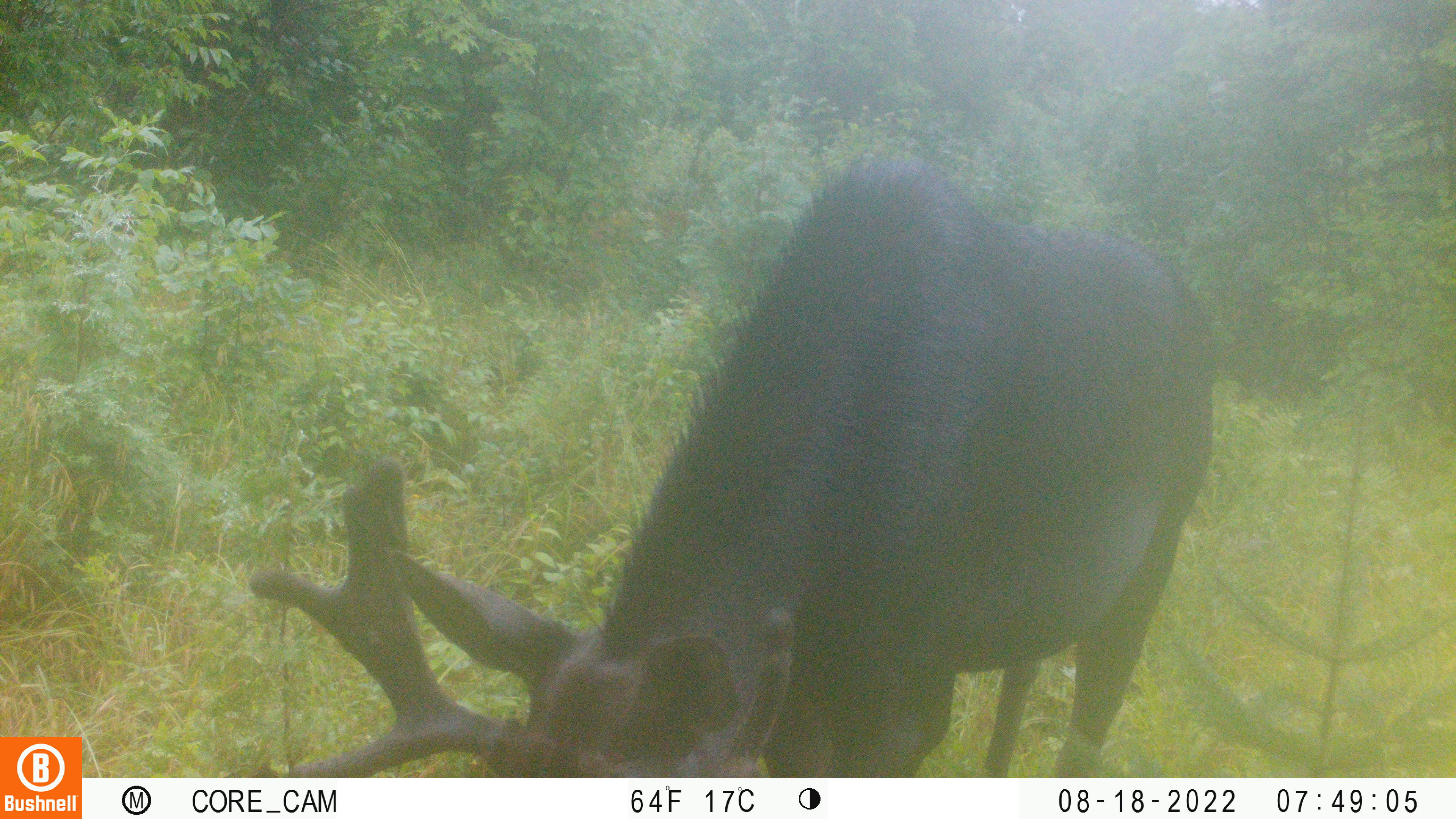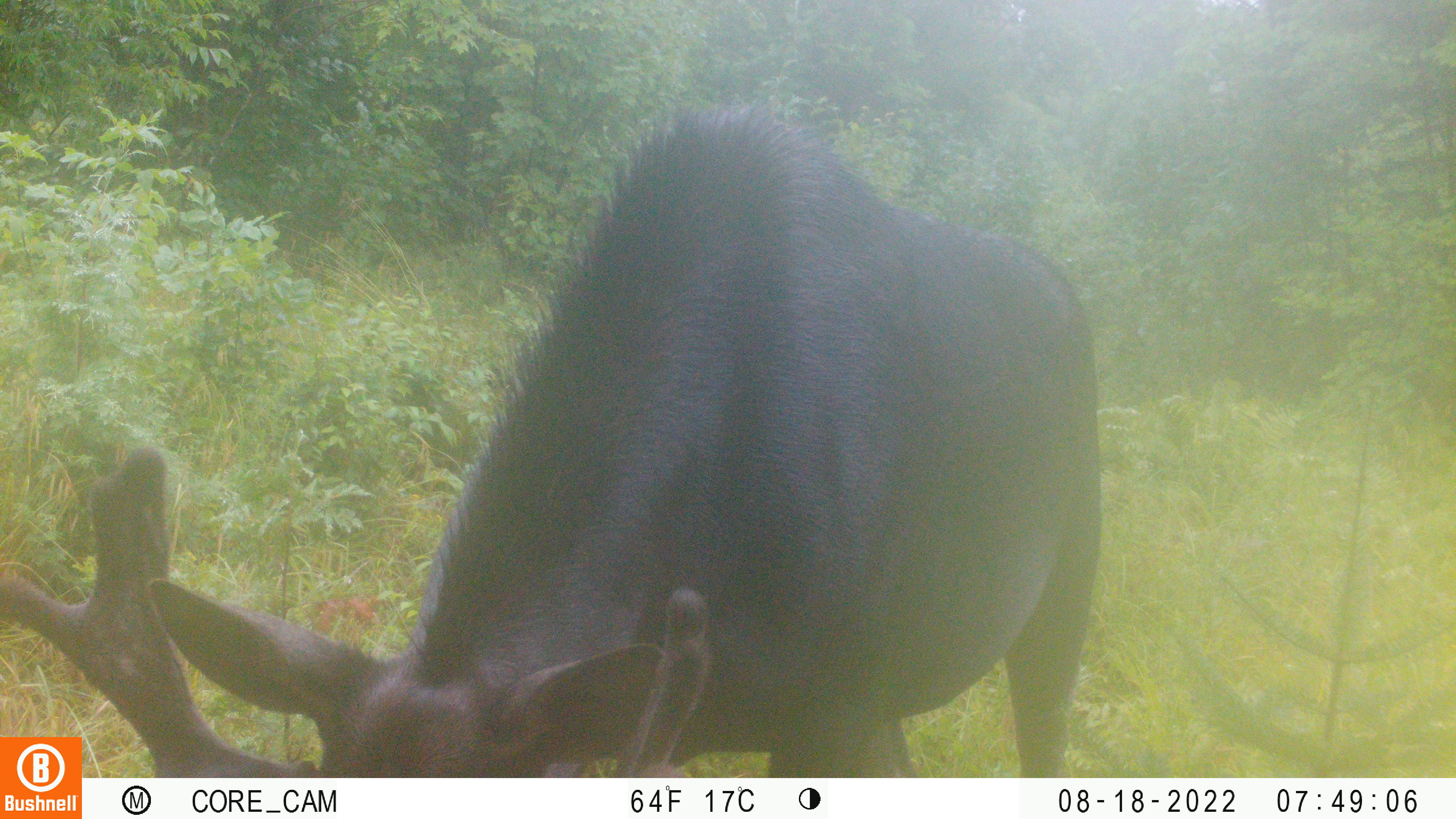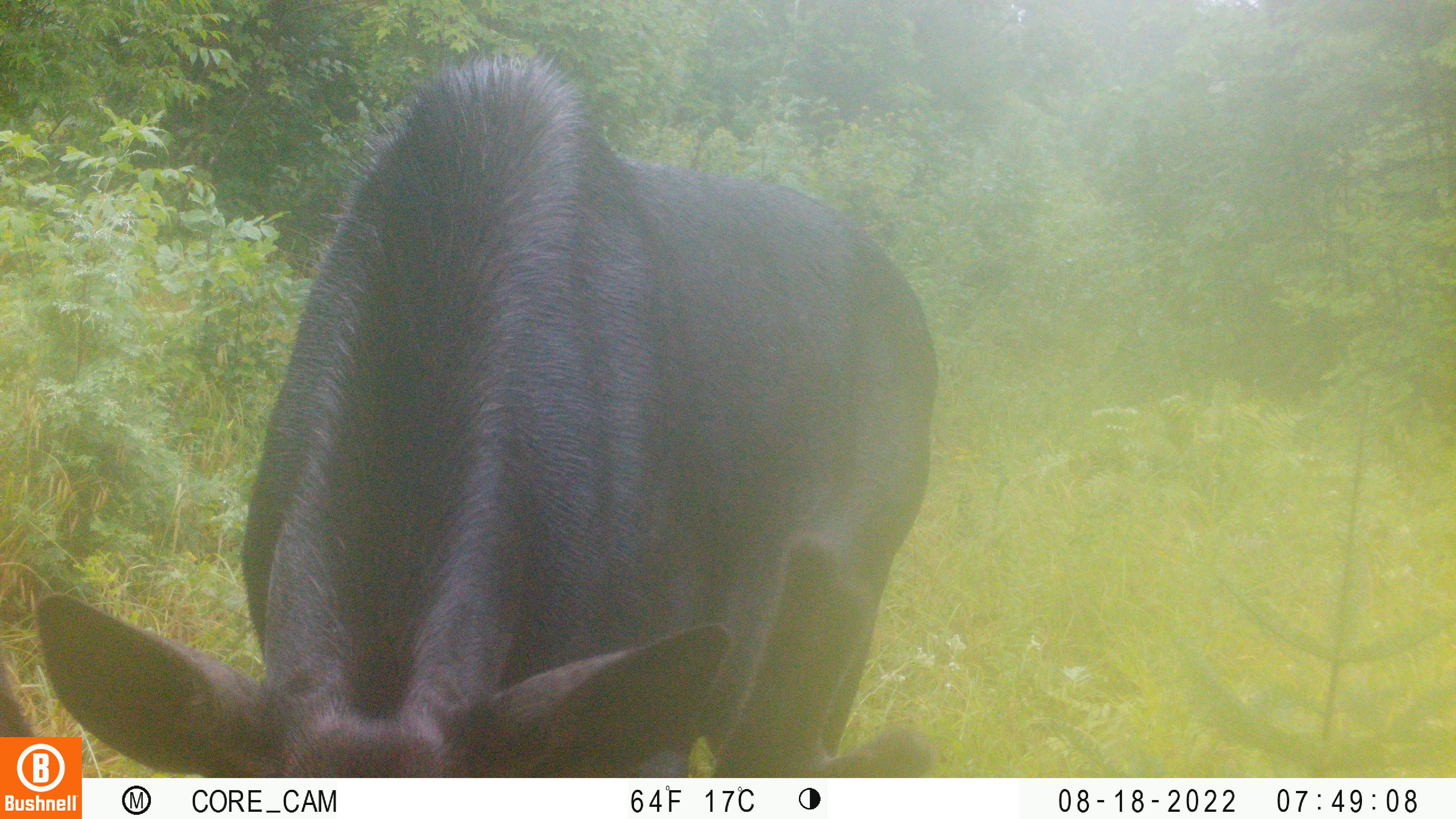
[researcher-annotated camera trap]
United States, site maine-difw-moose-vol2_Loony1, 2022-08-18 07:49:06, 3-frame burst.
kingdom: Animalia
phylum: Chordata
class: Mammalia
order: Artiodactyla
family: Cervidae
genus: Alces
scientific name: Alces alces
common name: moose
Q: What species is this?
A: Moose (Alces alces).